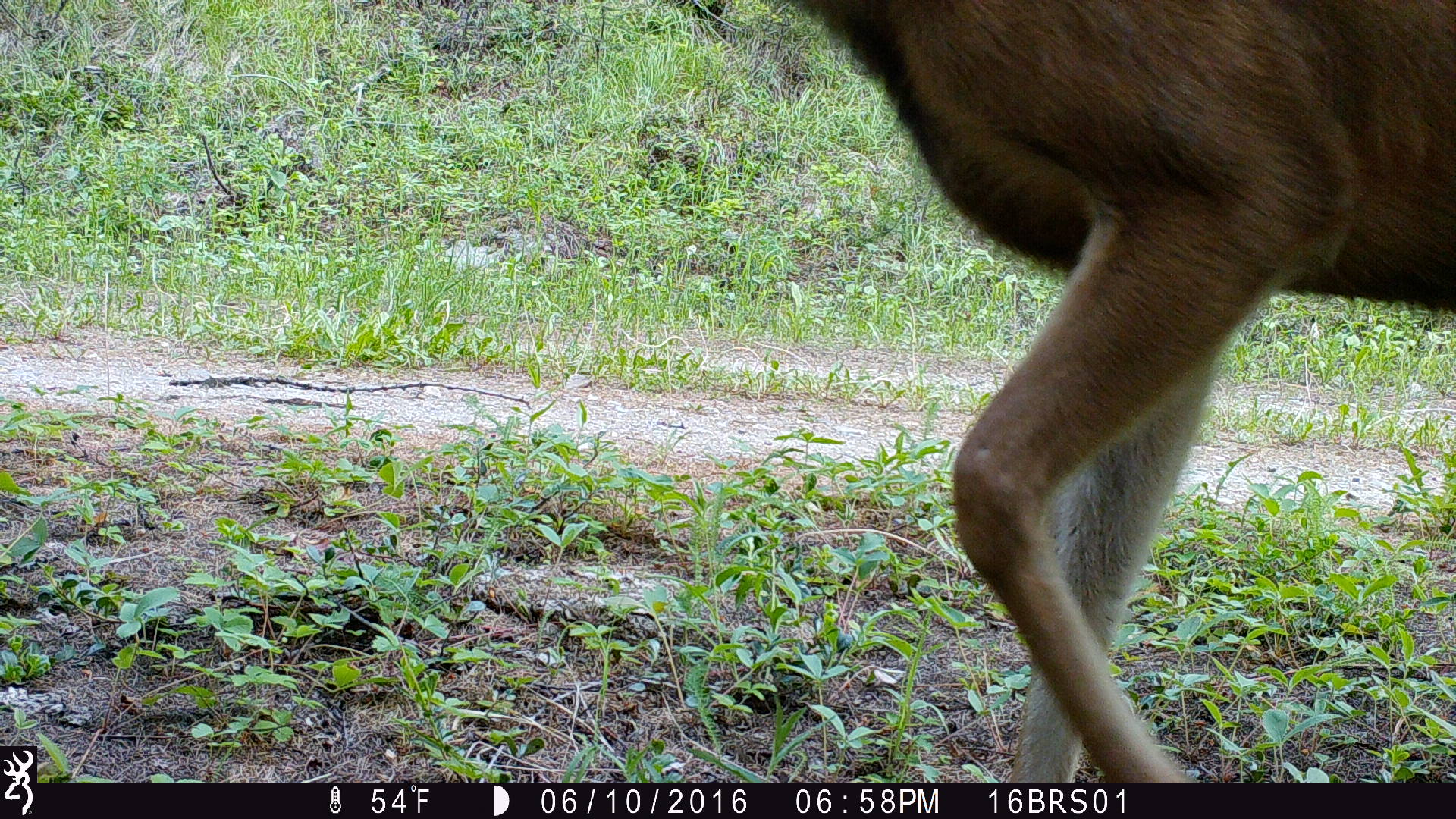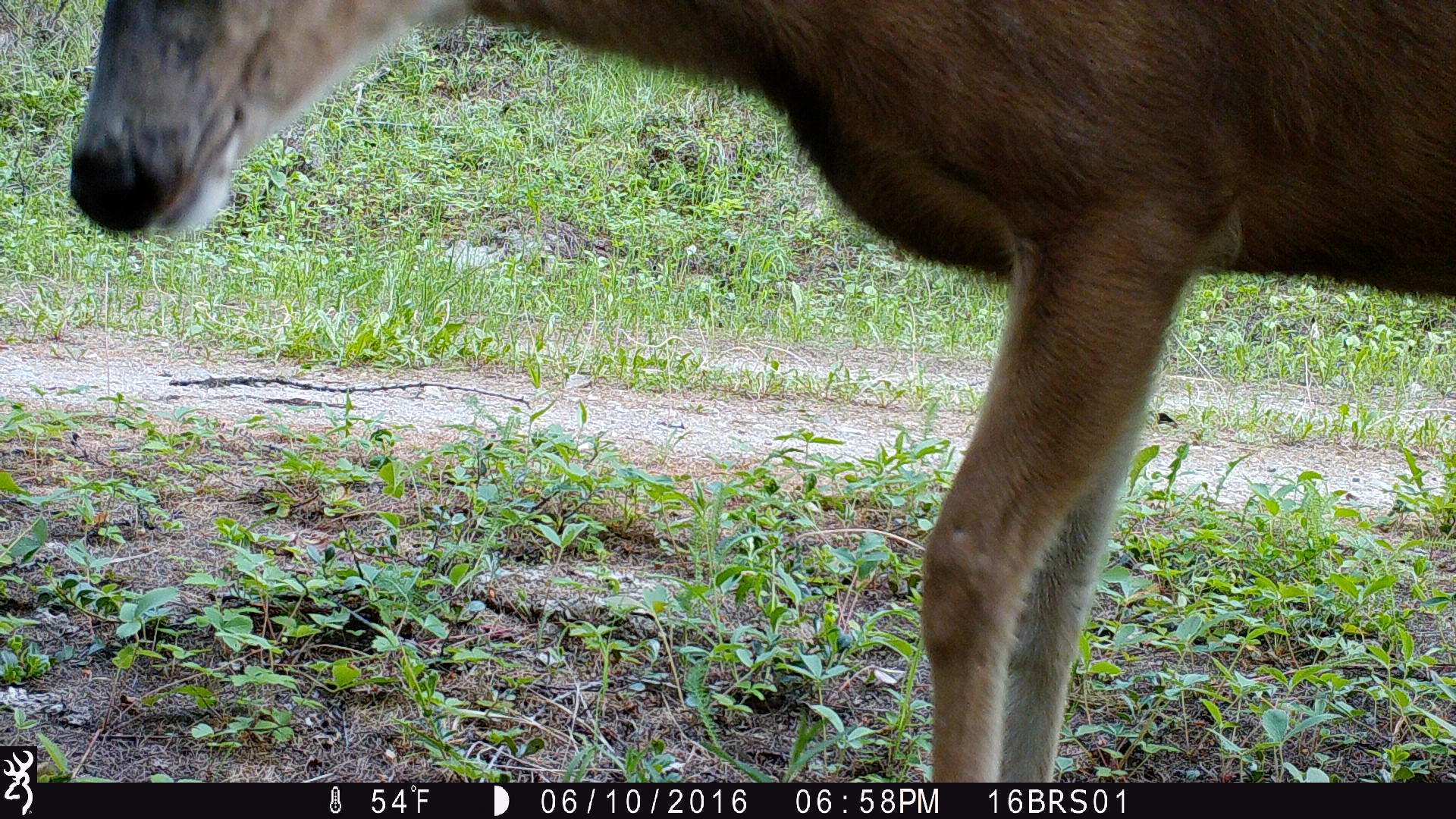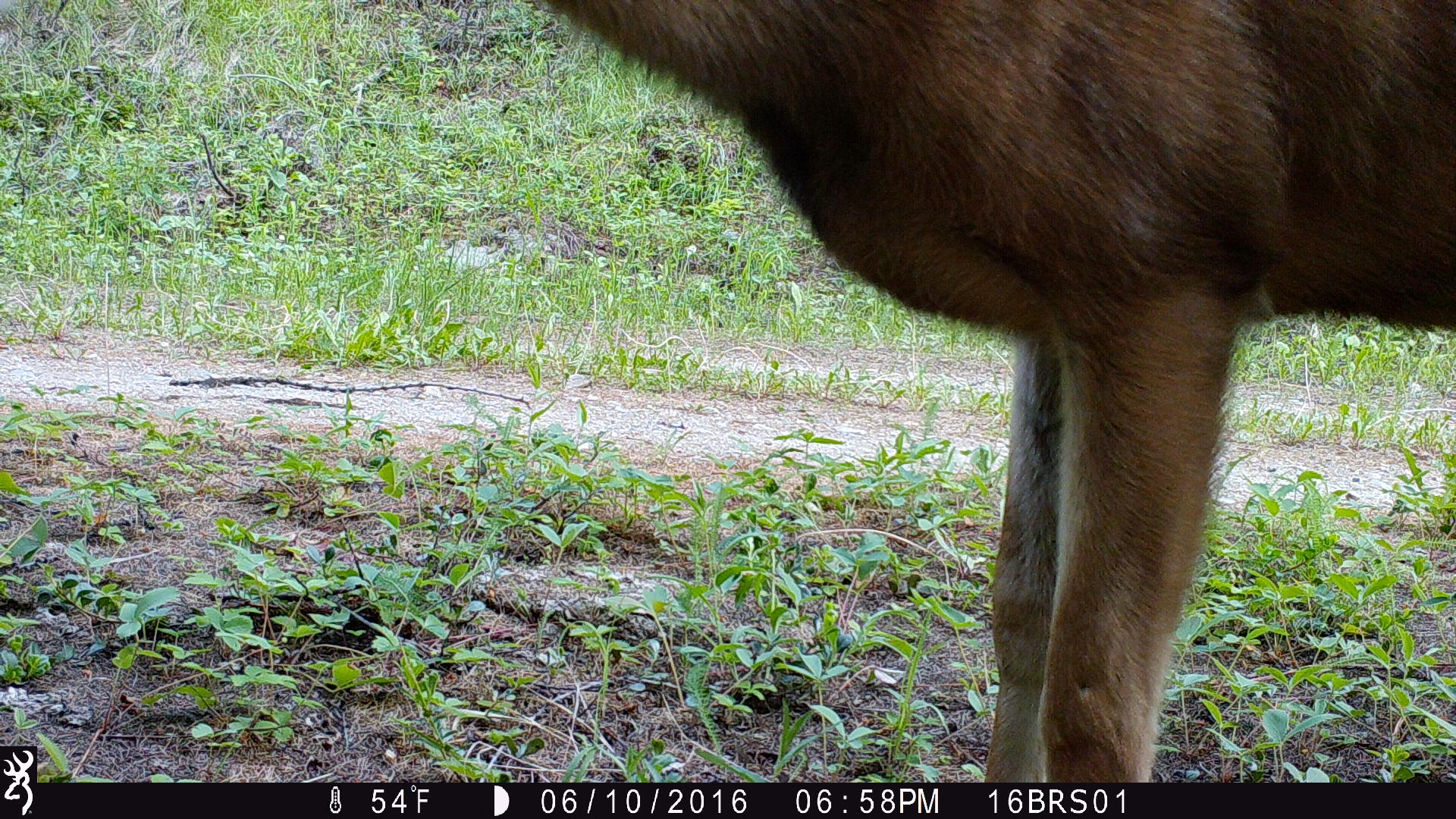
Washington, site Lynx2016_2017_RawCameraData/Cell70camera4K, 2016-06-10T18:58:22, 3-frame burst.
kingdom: Animalia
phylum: Chordata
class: Mammalia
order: Artiodactyla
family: Cervidae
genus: Odocoileus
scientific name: Odocoileus hemionus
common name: mule deer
Odocoileus hemionus (mule deer). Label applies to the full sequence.